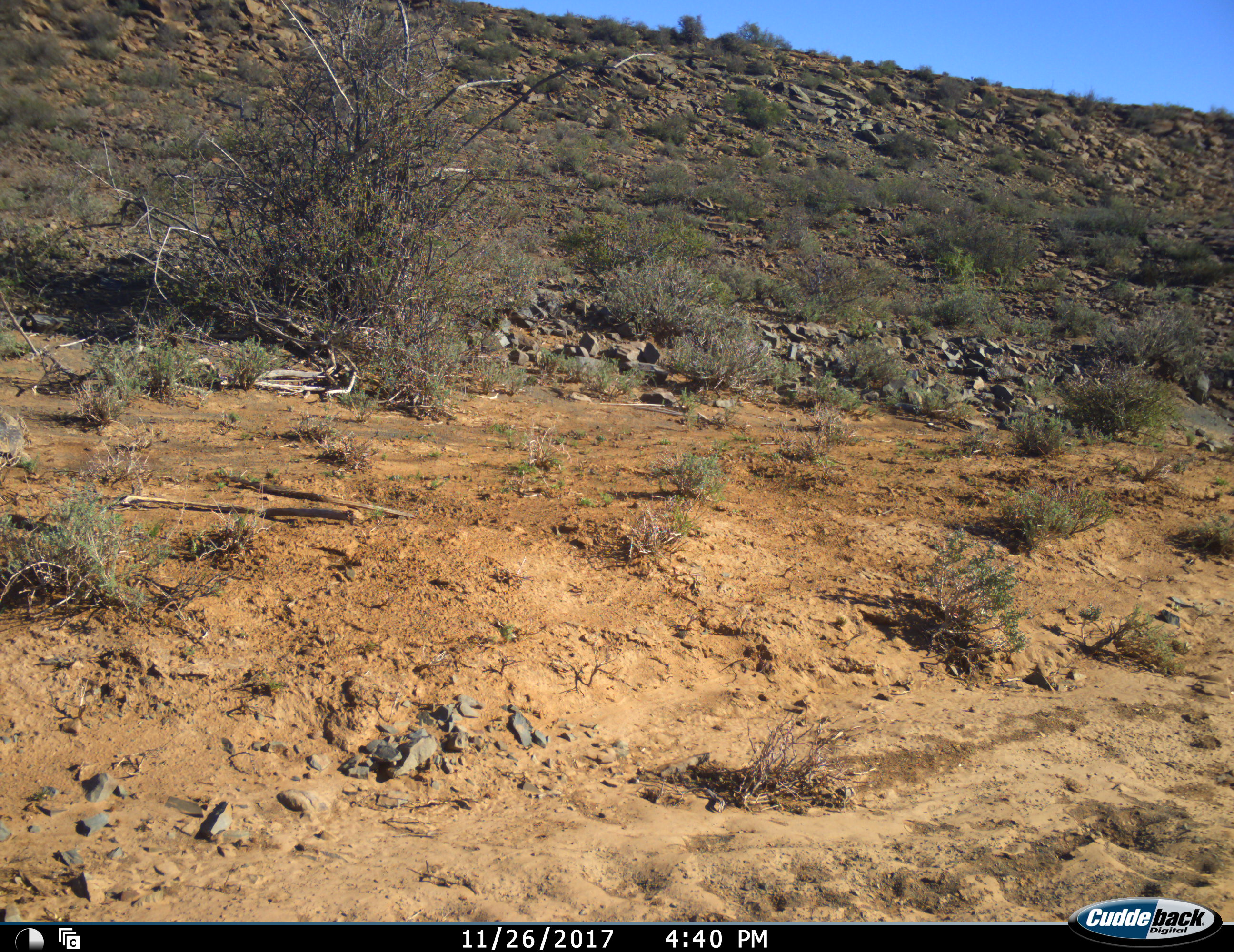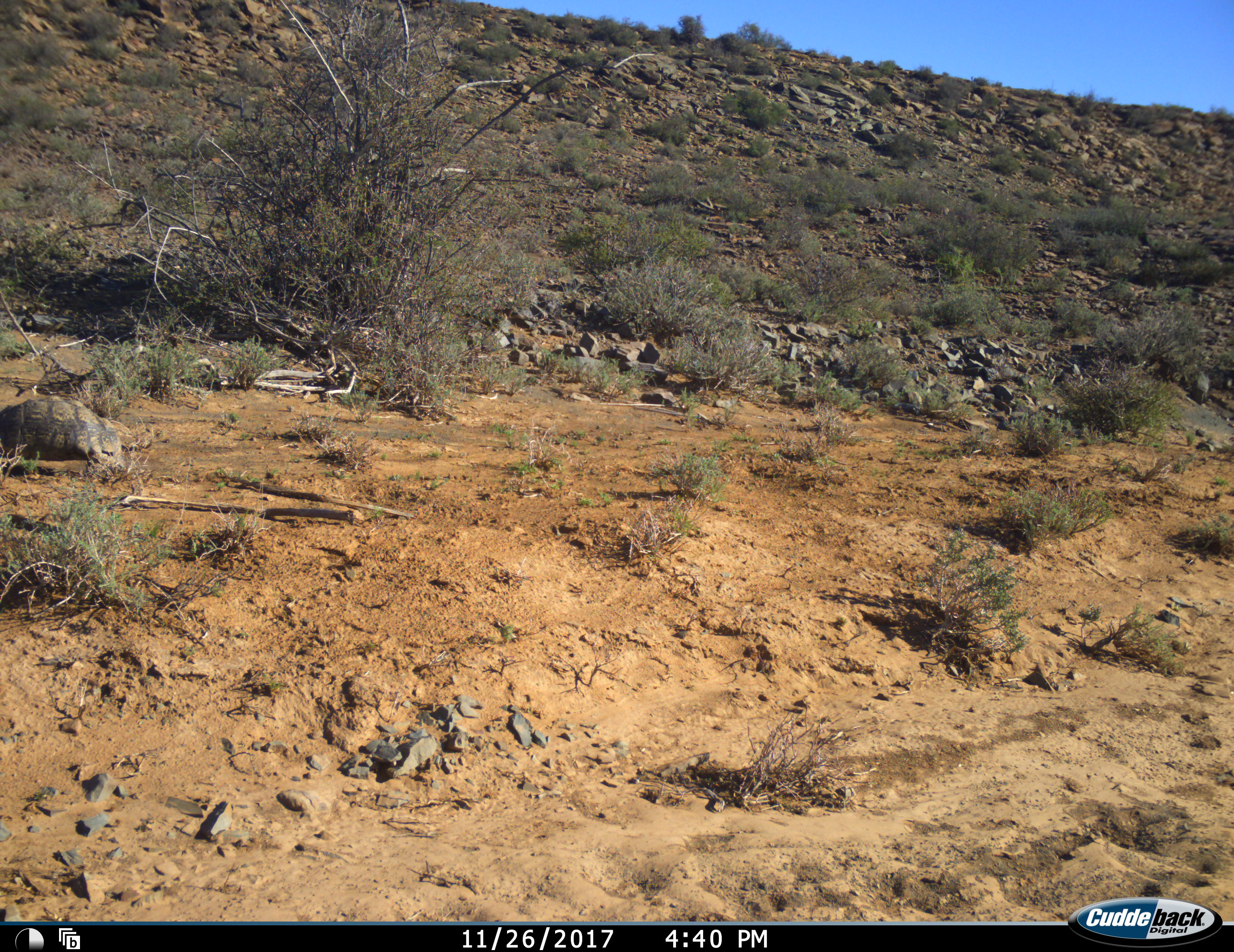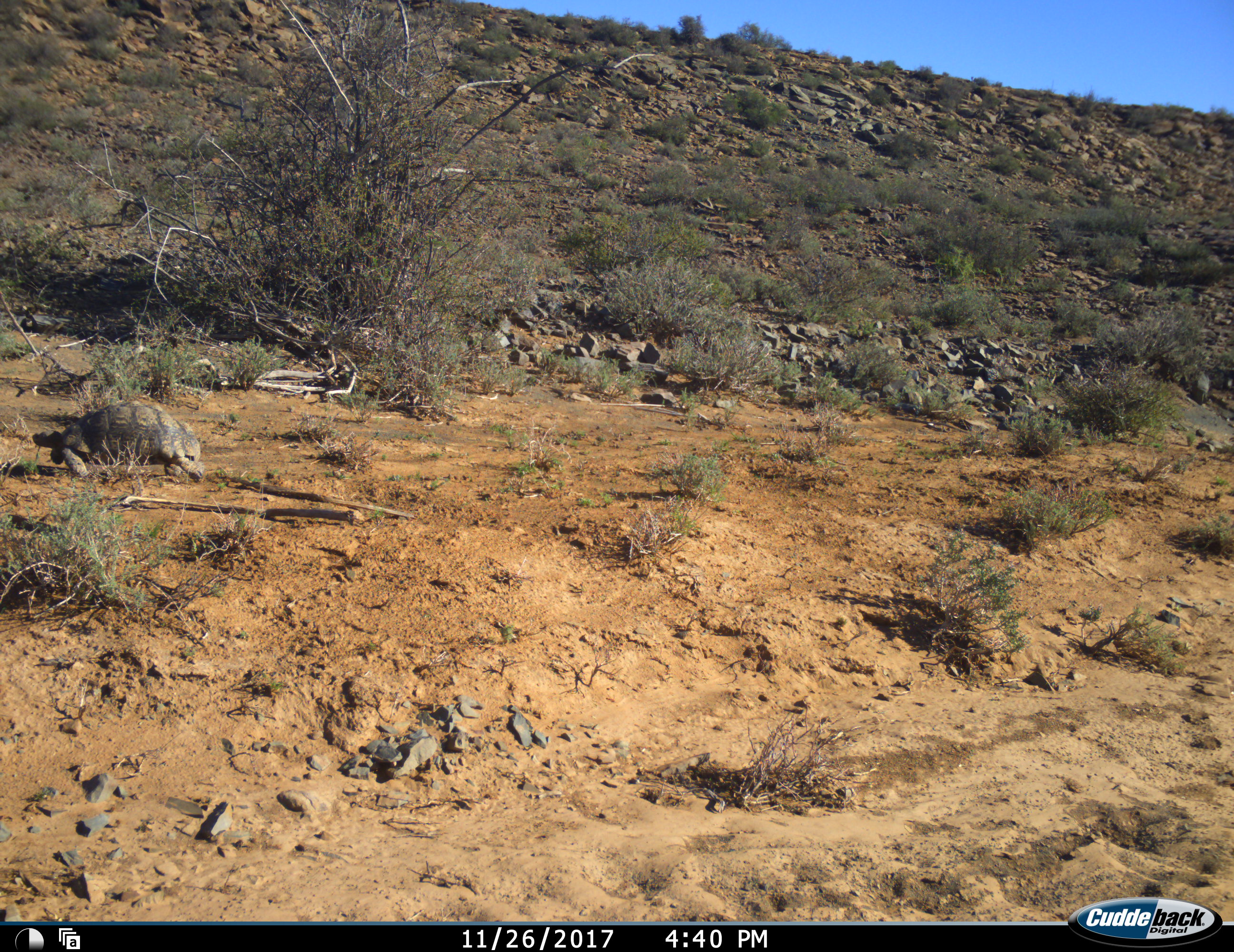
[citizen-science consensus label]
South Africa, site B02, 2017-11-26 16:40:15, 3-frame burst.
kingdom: Animalia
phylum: Chordata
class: Reptilia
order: Testudines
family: Testudinidae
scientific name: Testudinidae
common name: tortoises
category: tortoise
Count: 1.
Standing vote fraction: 0%.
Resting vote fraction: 0%.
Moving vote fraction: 100%.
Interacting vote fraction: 0%.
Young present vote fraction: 0%.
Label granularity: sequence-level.